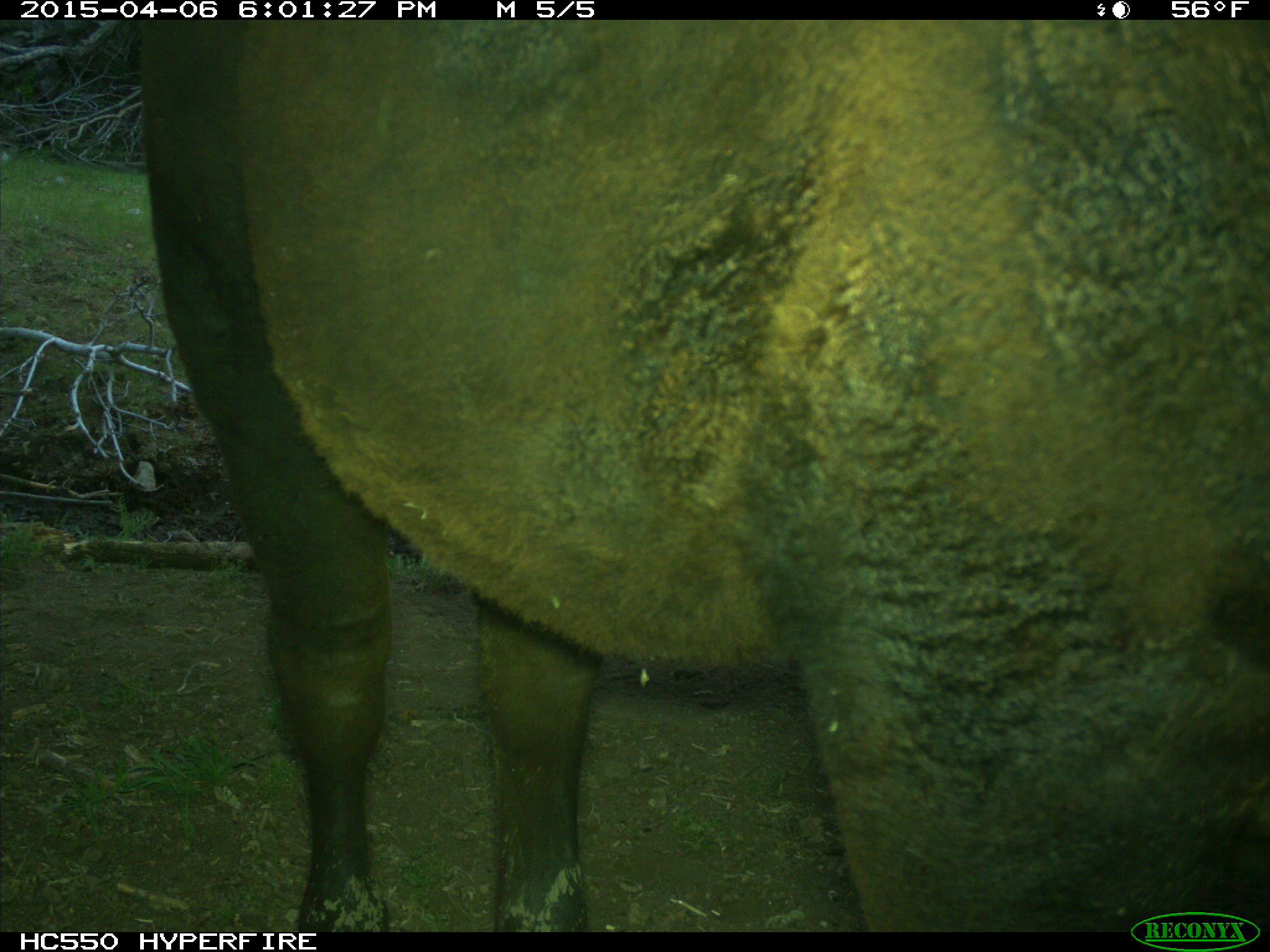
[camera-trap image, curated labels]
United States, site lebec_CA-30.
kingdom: Animalia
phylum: Chordata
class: Mammalia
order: Artiodactyla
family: Bovidae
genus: Bos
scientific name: Bos taurus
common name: domestic cow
Bos taurus (domestic cow).